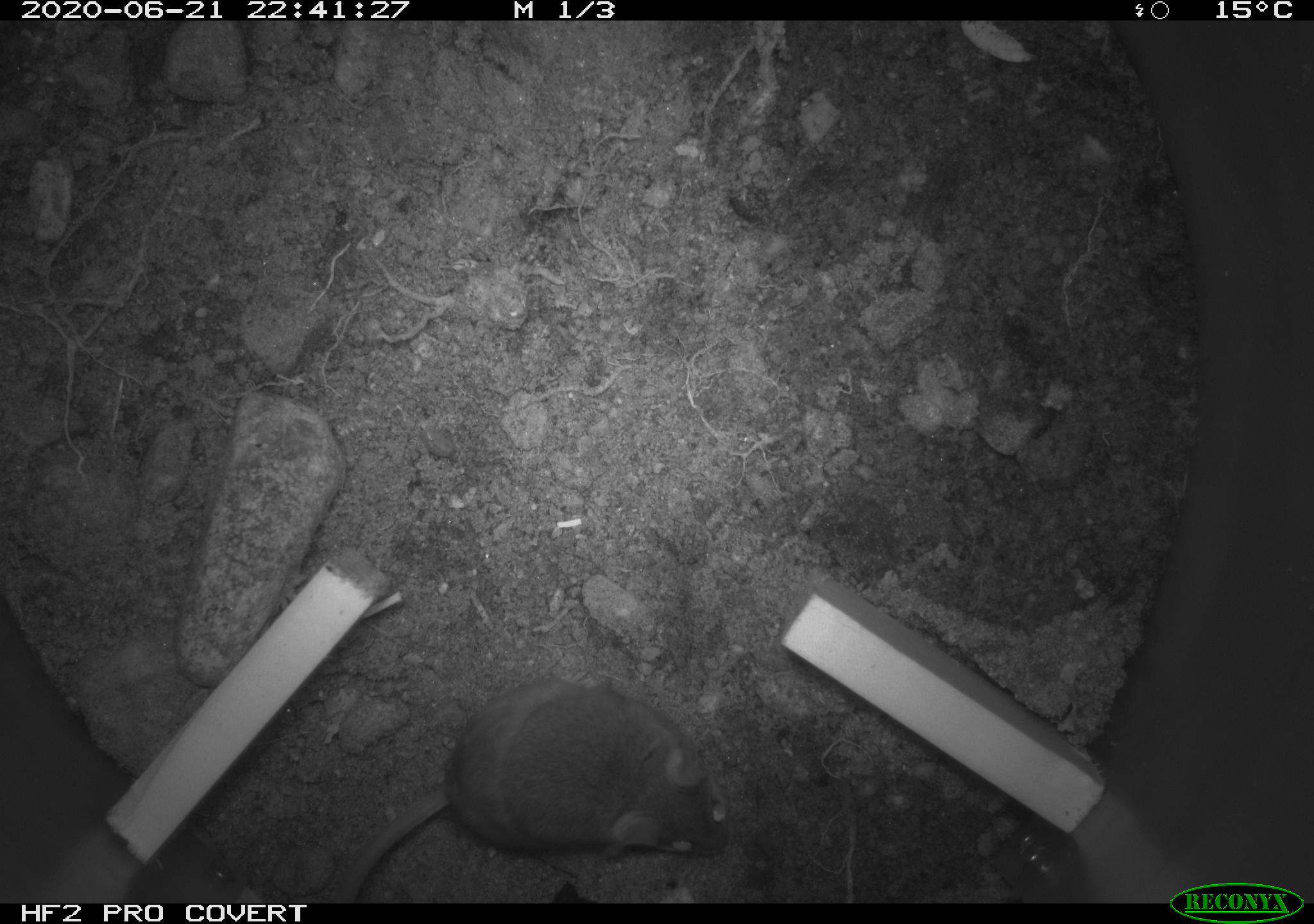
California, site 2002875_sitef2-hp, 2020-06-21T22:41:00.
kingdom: Animalia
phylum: Chordata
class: Mammalia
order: Rodentia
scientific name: Rodentia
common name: mouse species